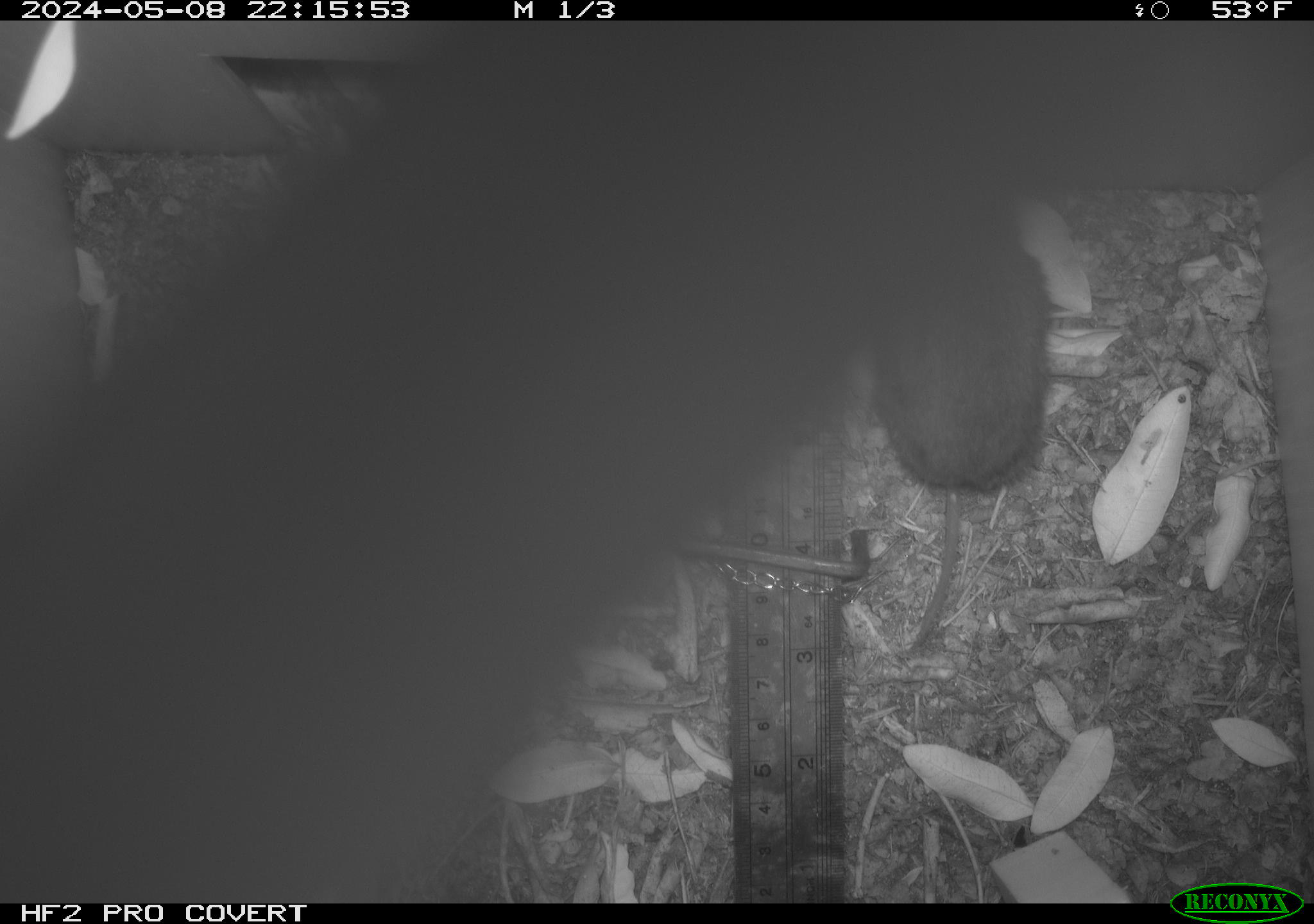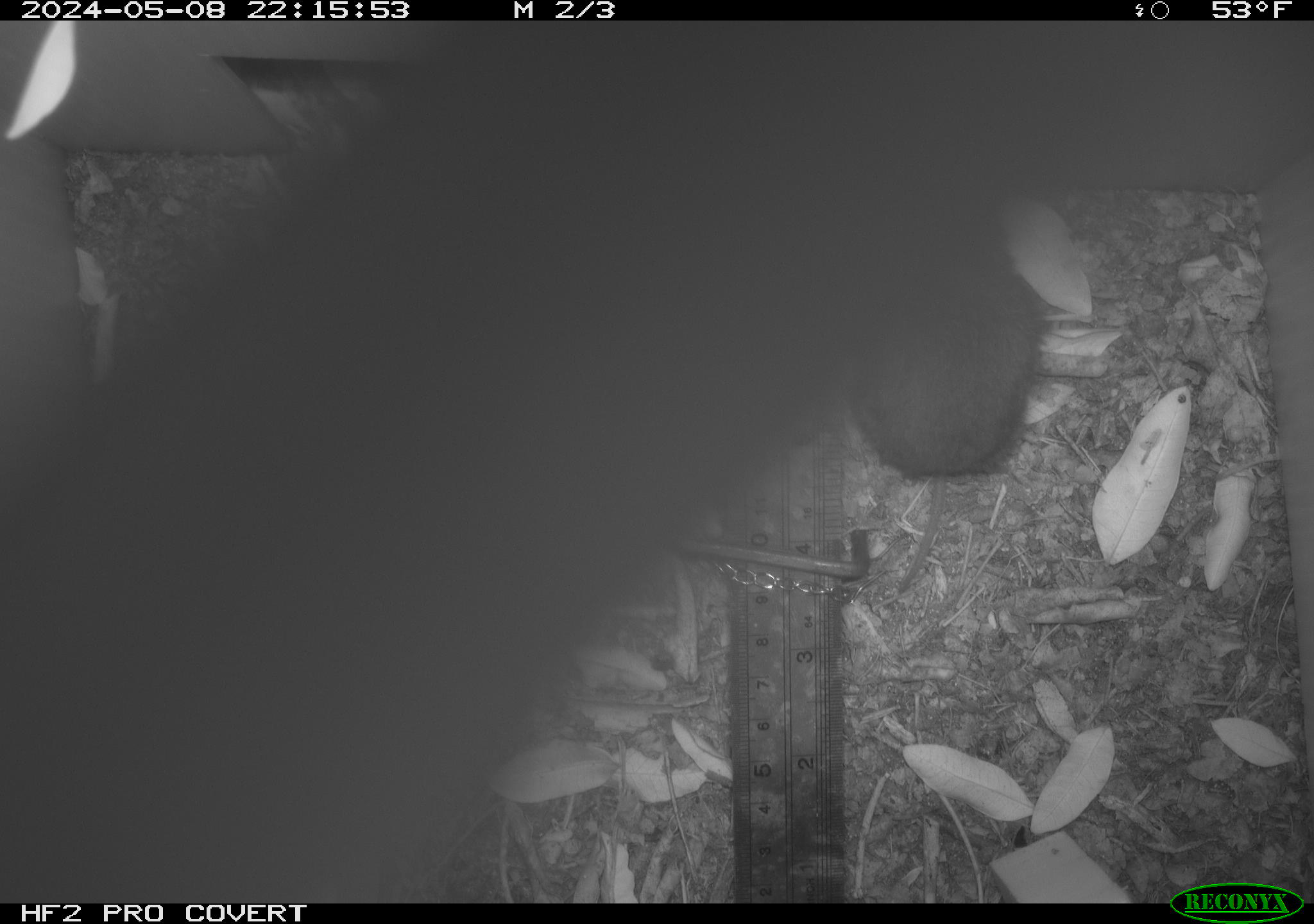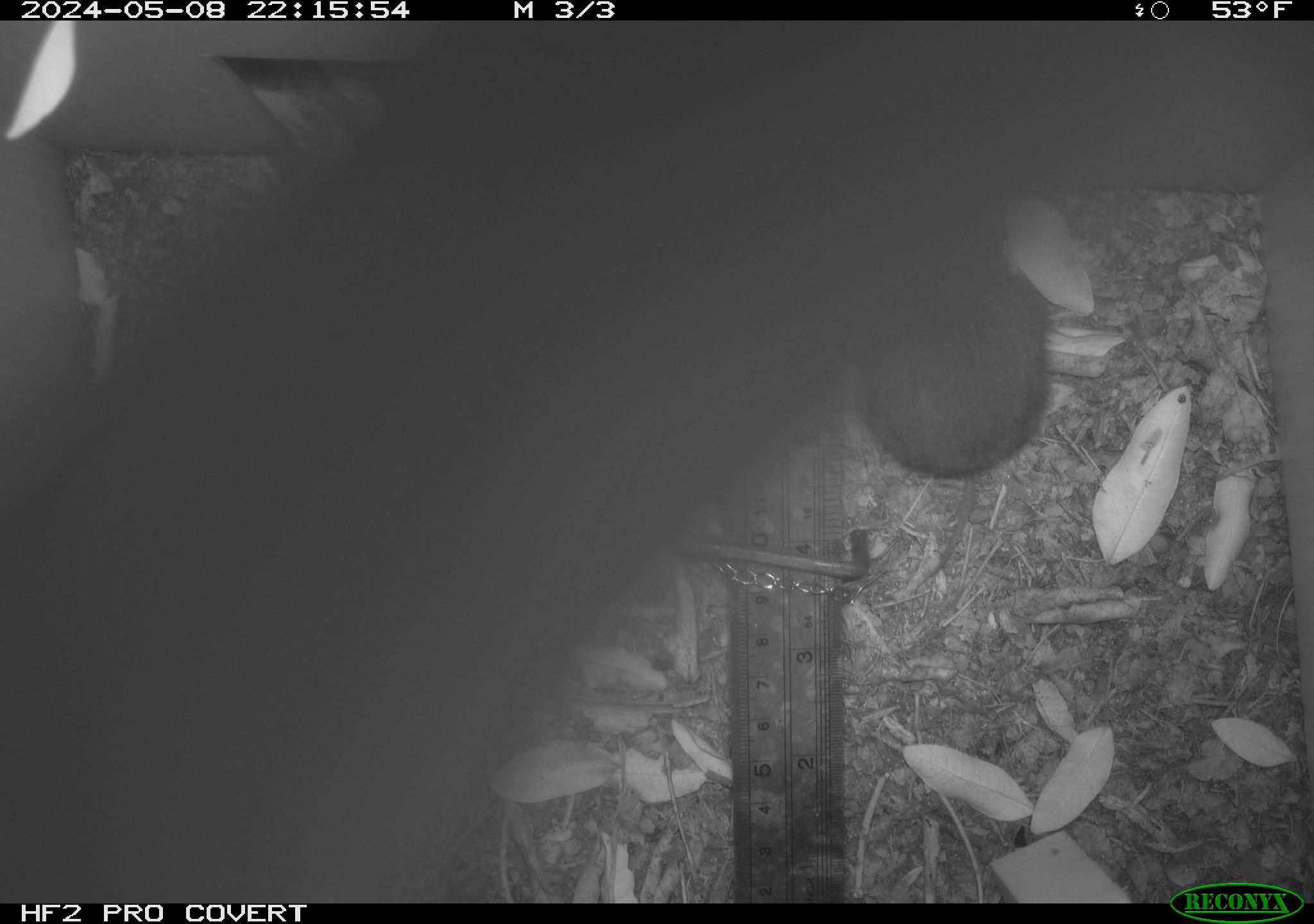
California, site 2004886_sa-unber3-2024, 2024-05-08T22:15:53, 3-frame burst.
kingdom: Animalia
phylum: Chordata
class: Mammalia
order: Rodentia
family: Cricetidae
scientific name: Arvicolinae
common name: voles, lemmings, and muskrats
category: arvicolinae subfamily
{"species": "arvicolinae subfamily (voles, lemmings, and muskrats) (Arvicolinae)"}